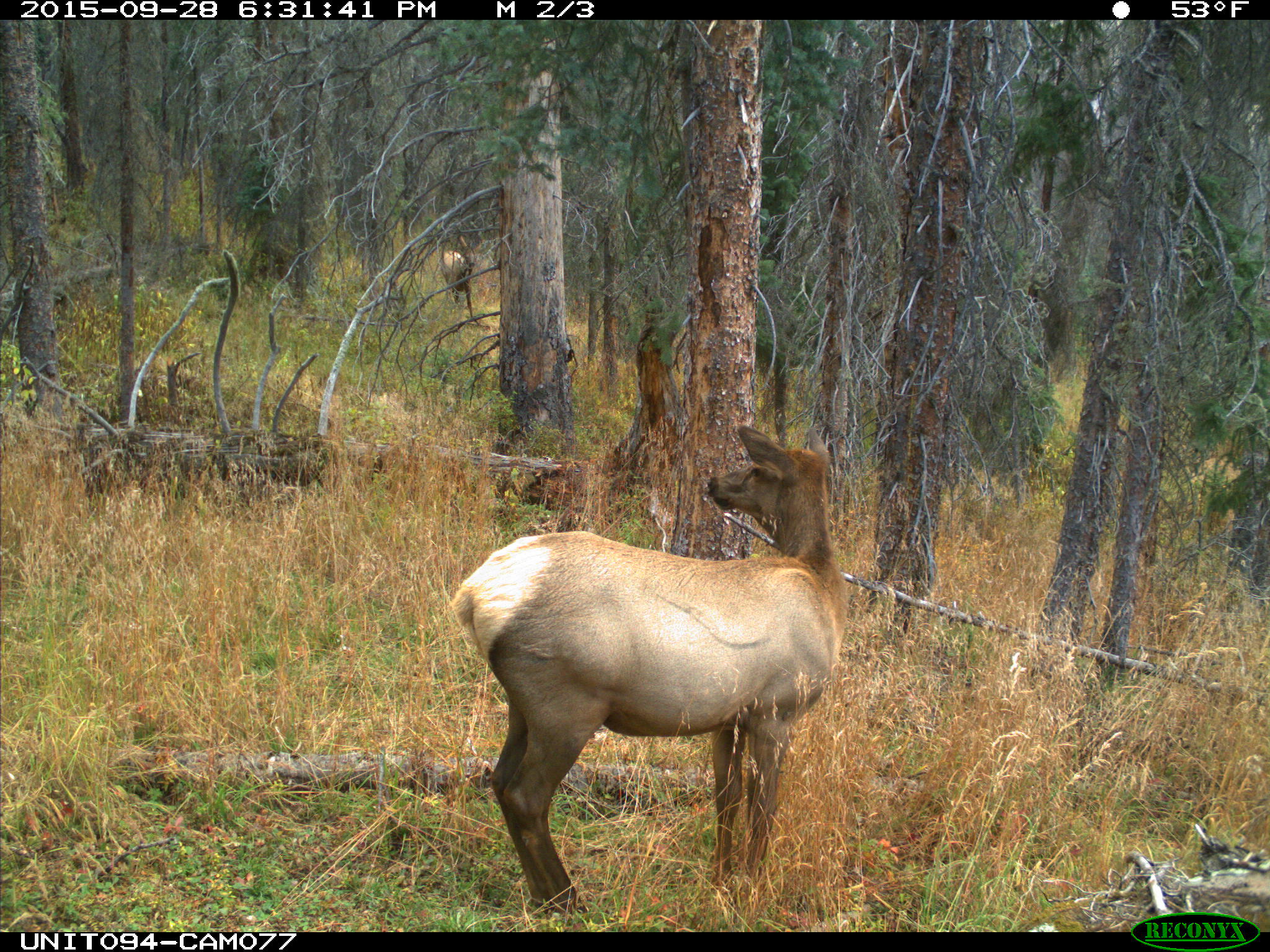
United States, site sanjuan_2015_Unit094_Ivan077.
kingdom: Animalia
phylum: Chordata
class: Mammalia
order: Artiodactyla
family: Cervidae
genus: Cervus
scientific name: Cervus elaphus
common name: red deer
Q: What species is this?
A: Cervus elaphus (red deer).